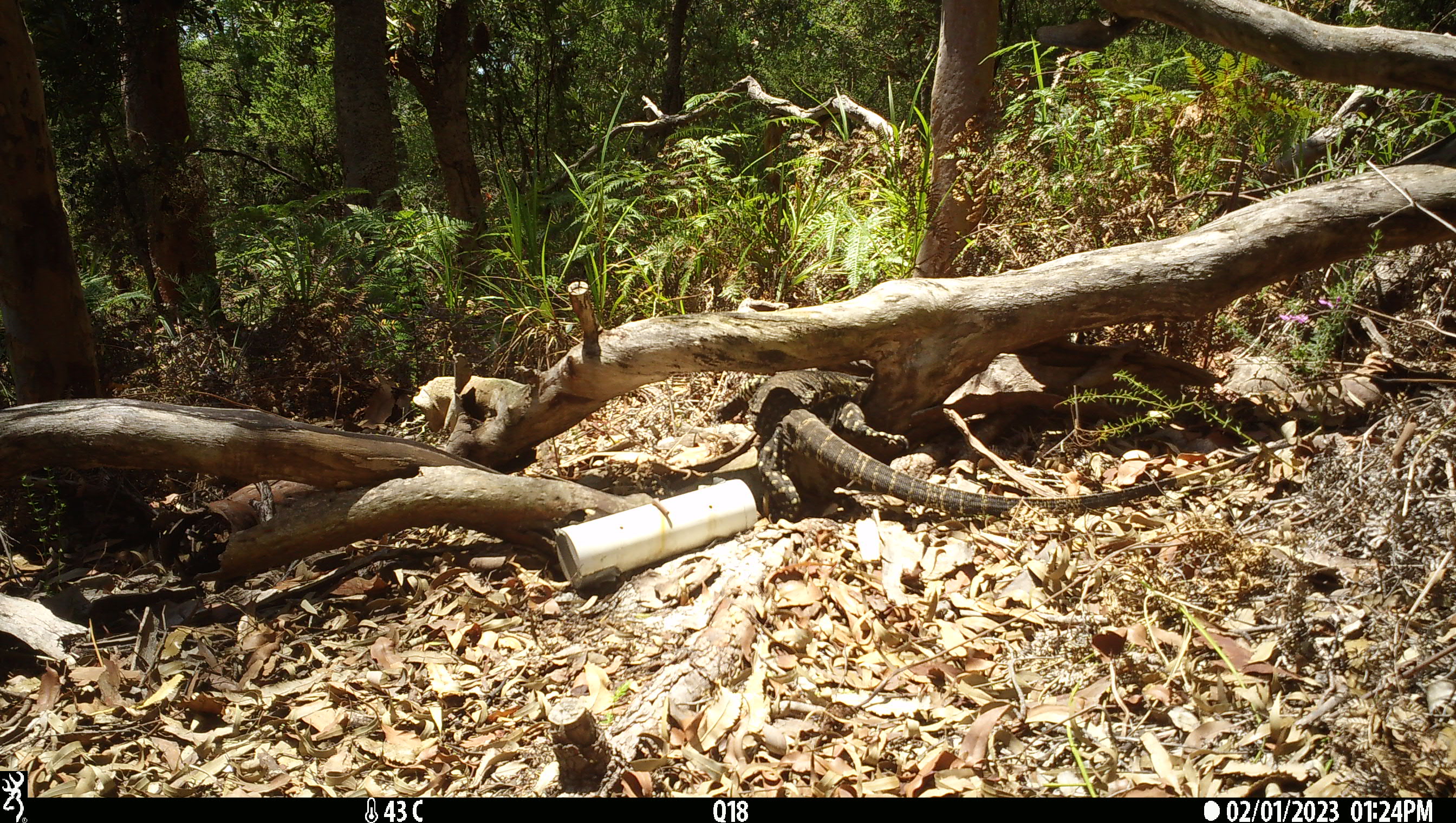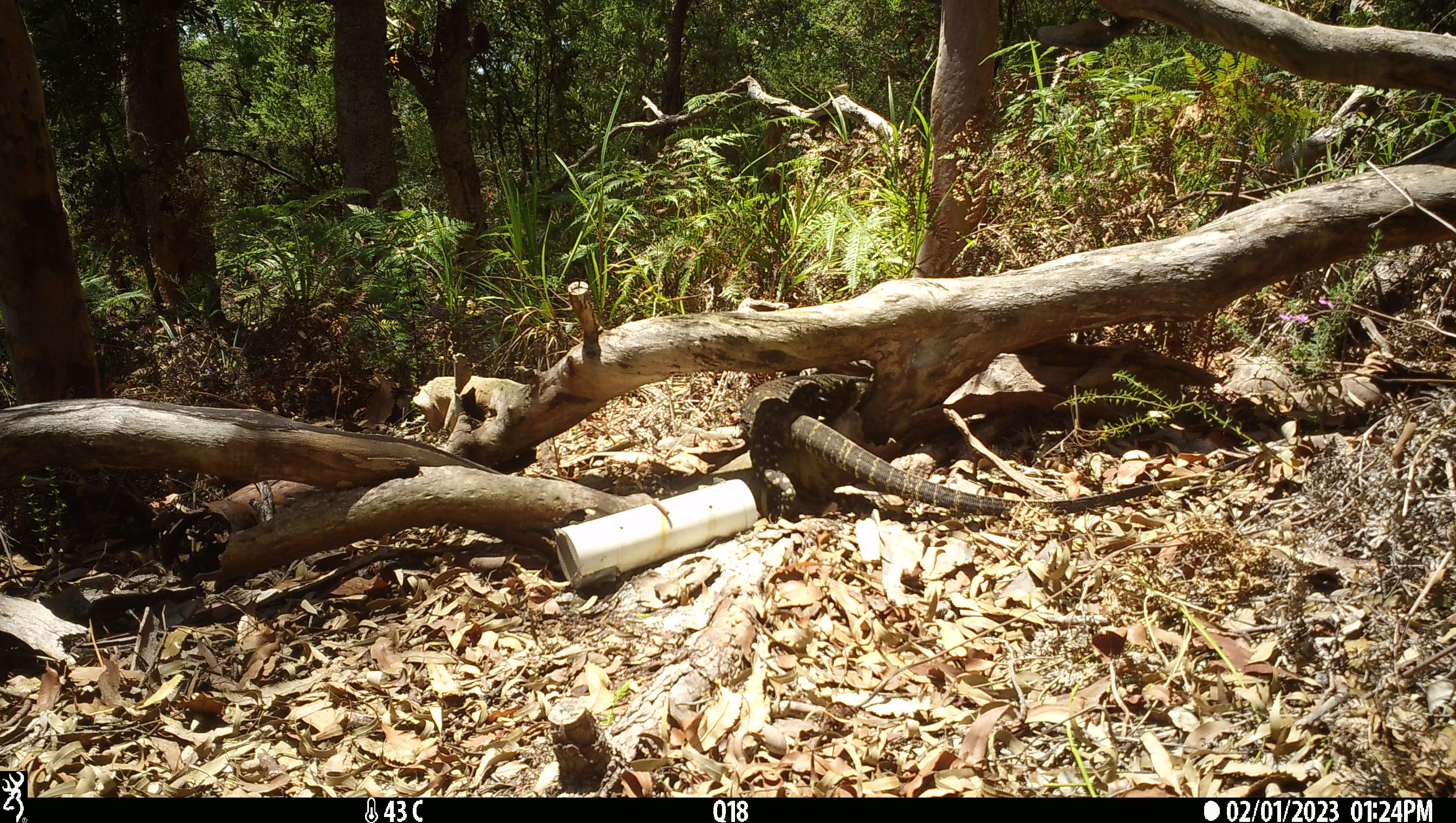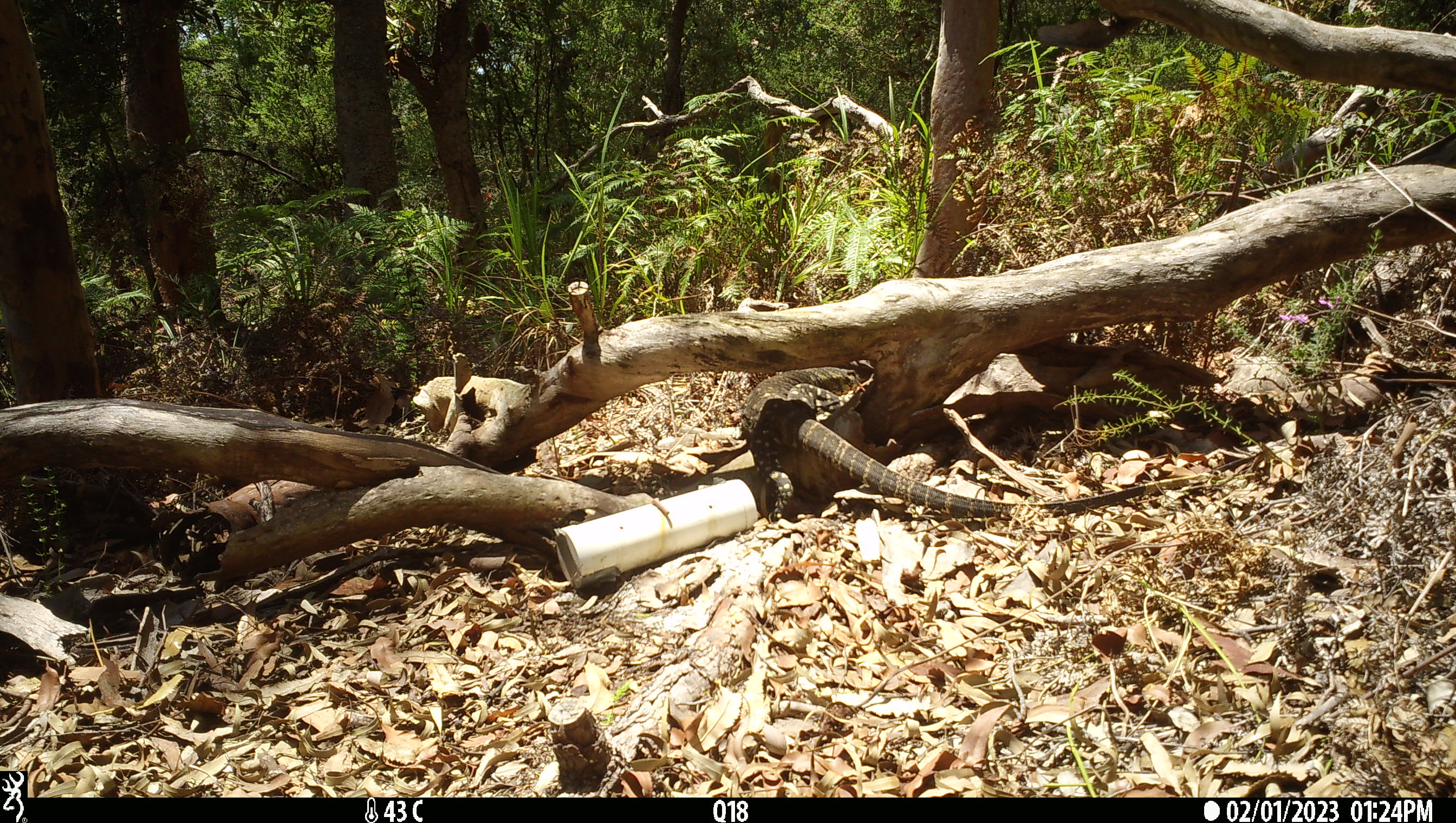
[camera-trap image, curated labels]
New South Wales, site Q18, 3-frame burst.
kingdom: Animalia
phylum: Chordata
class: Reptilia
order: Squamata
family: Varanidae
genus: Varanus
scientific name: Varanus varius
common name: lace monitor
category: goanna